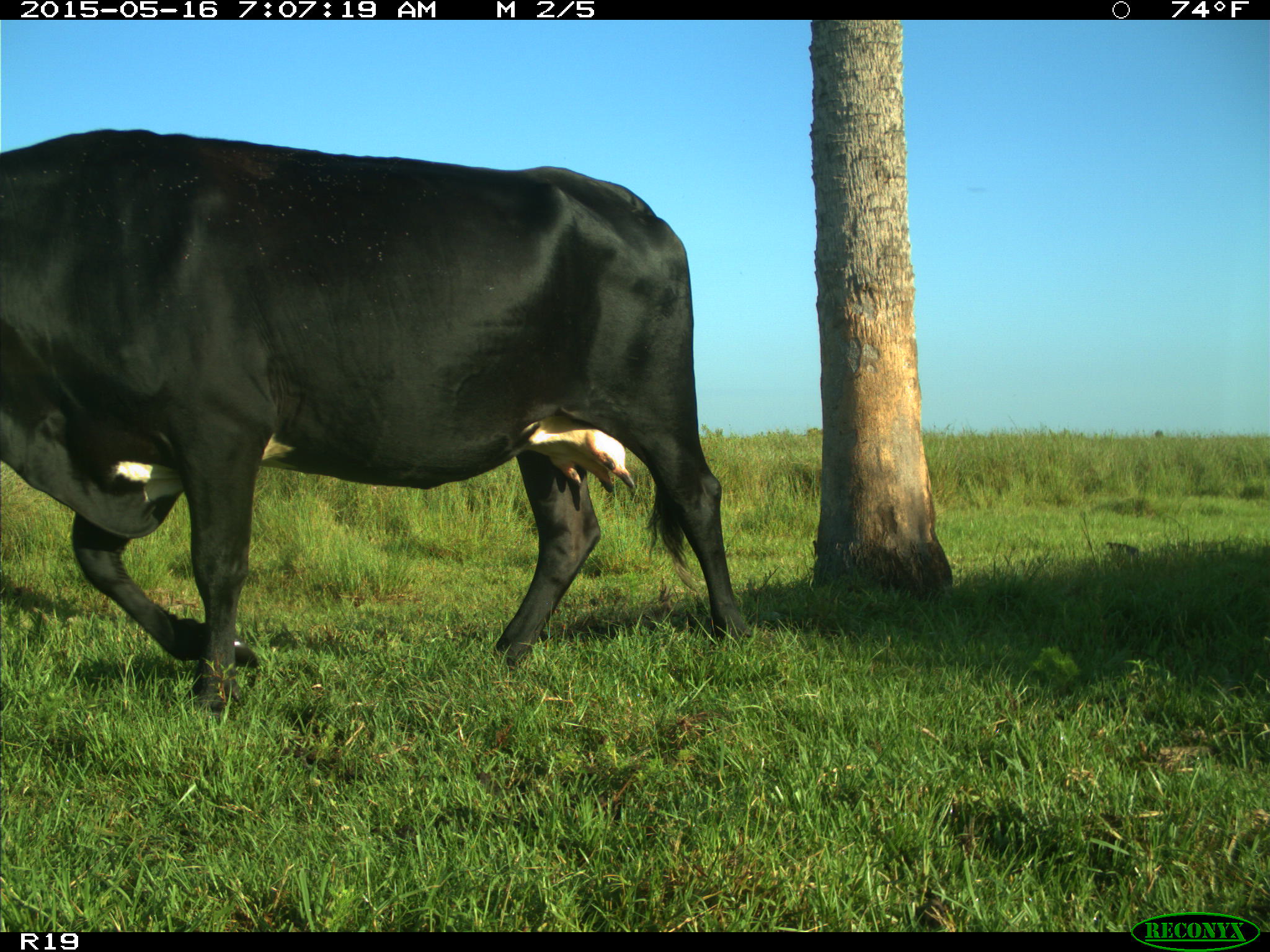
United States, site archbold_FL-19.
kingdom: Animalia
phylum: Chordata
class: Mammalia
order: Artiodactyla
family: Bovidae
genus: Bos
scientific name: Bos taurus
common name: domestic cow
Bos taurus (domestic cow).